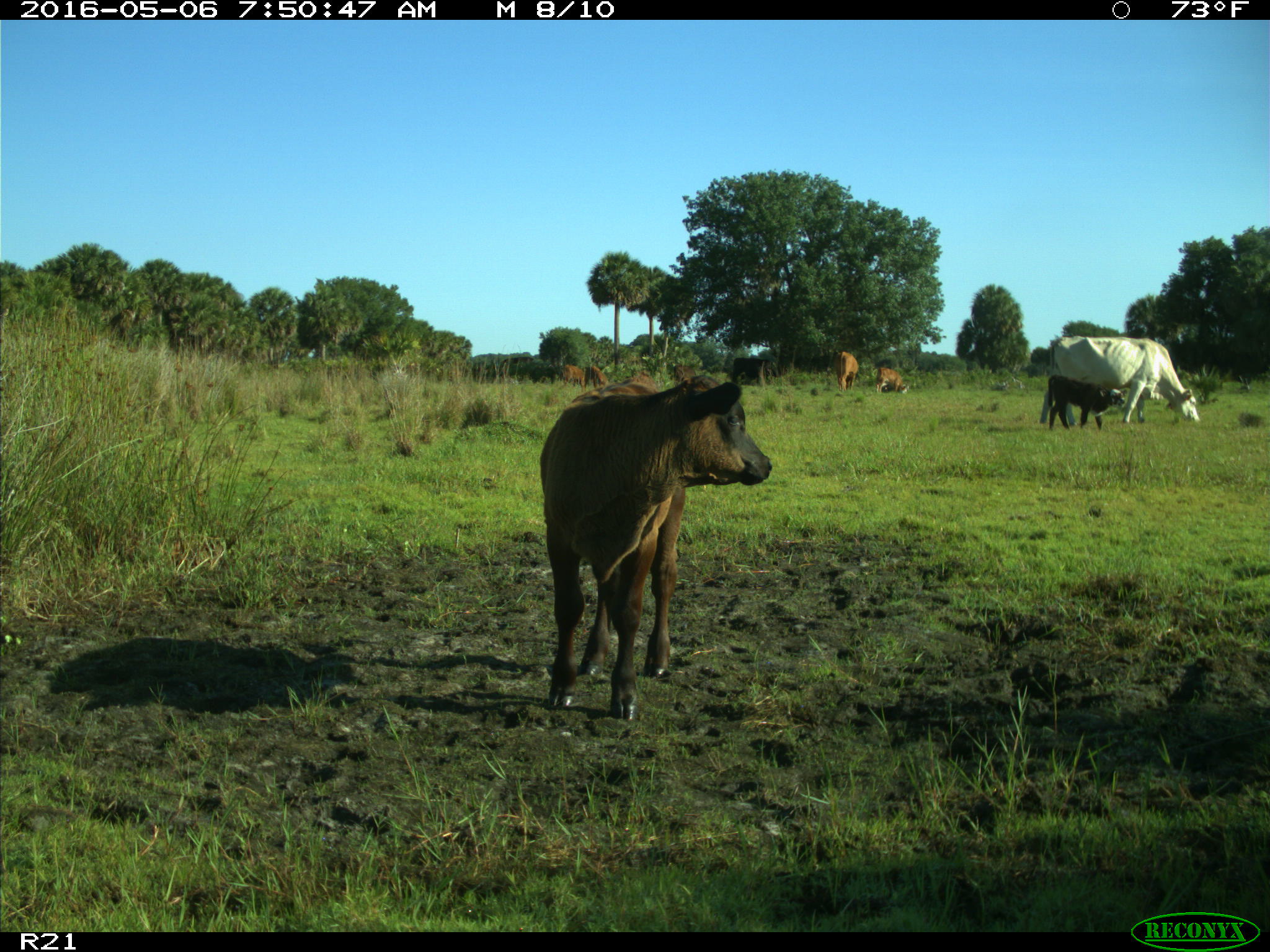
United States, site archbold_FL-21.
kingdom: Animalia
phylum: Chordata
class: Mammalia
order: Artiodactyla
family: Bovidae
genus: Bos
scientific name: Bos taurus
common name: domestic cow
Bos taurus (domestic cow).